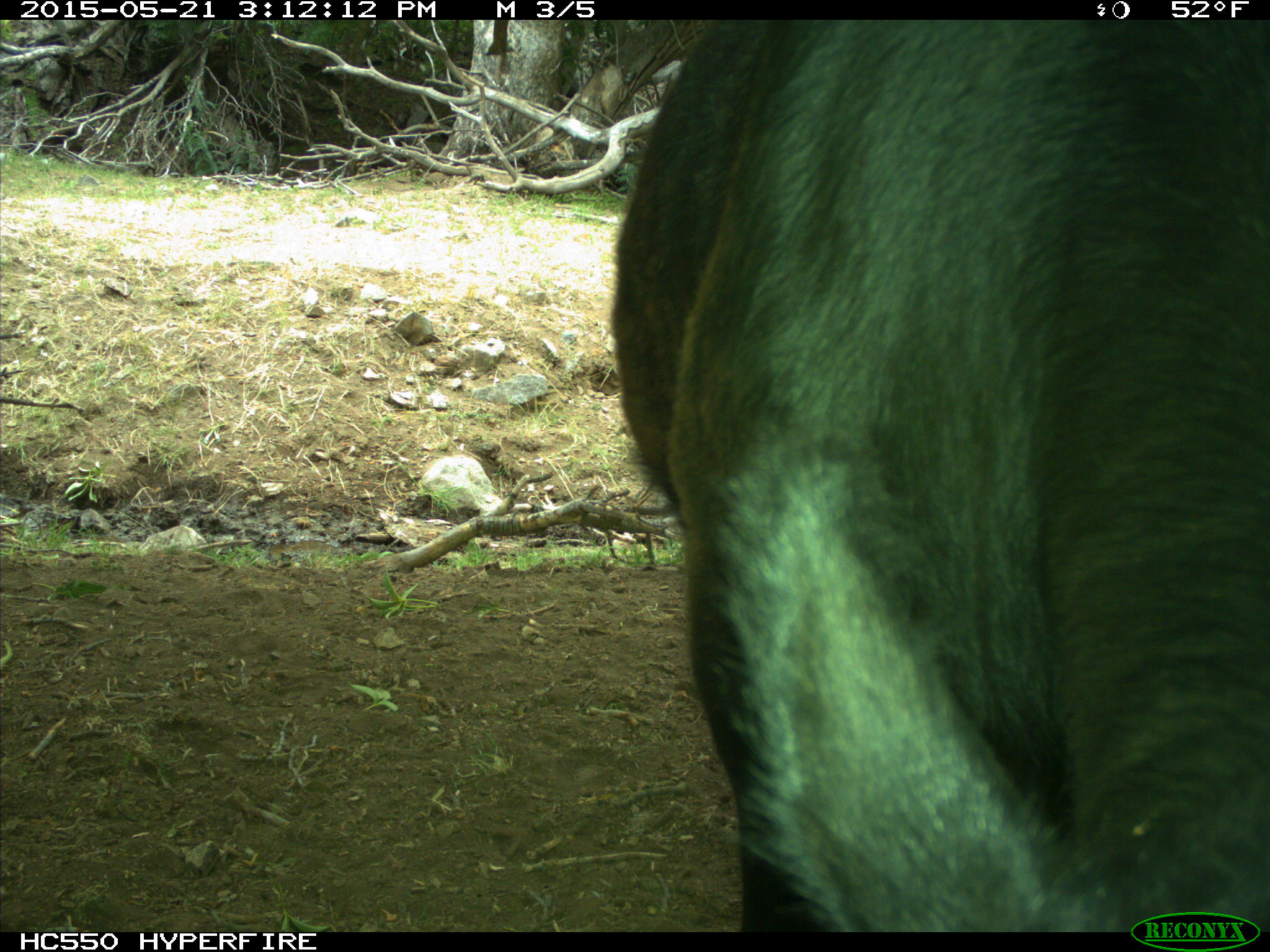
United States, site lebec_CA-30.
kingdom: Animalia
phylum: Chordata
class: Mammalia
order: Artiodactyla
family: Bovidae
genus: Bos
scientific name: Bos taurus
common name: domestic cow